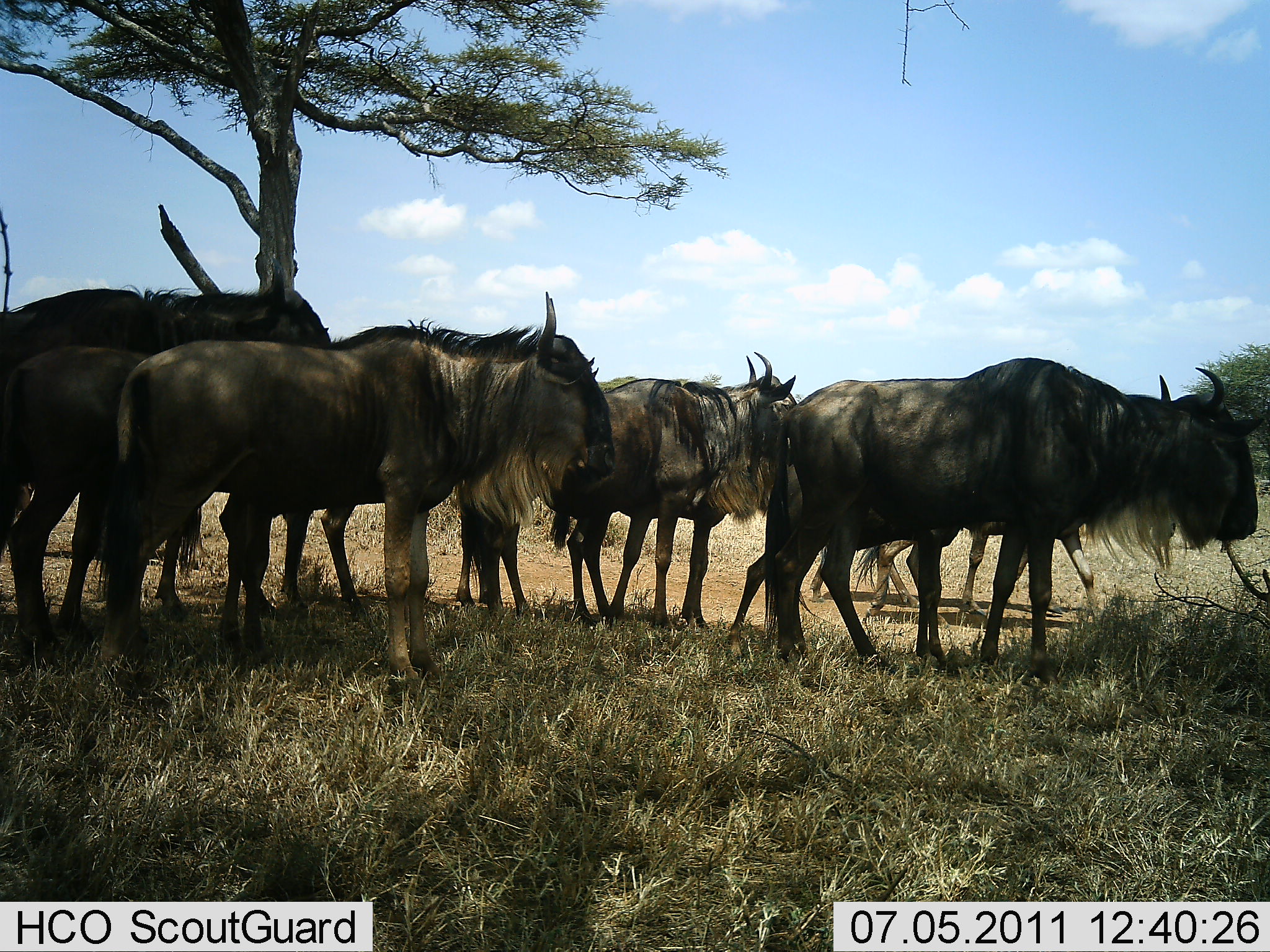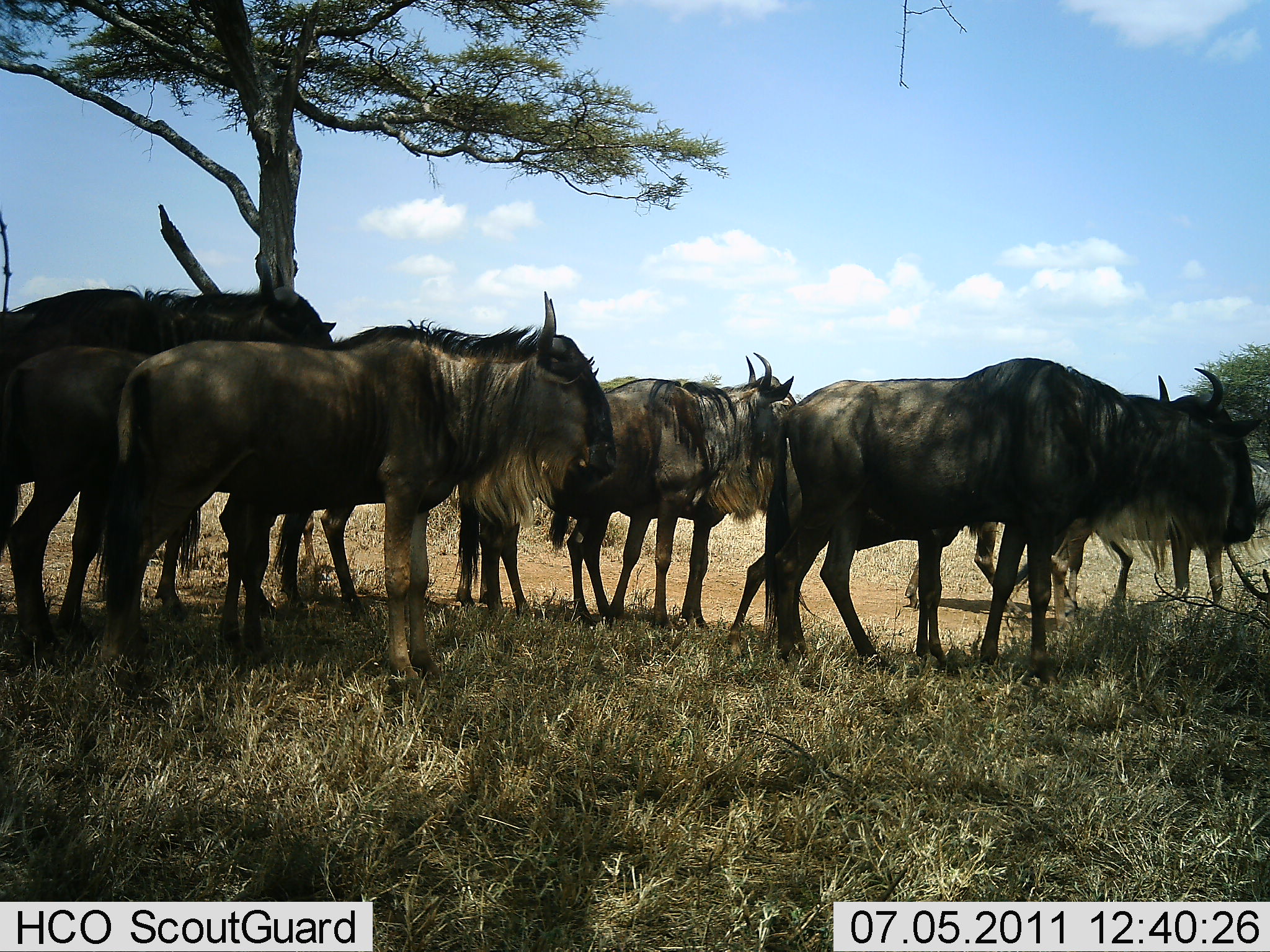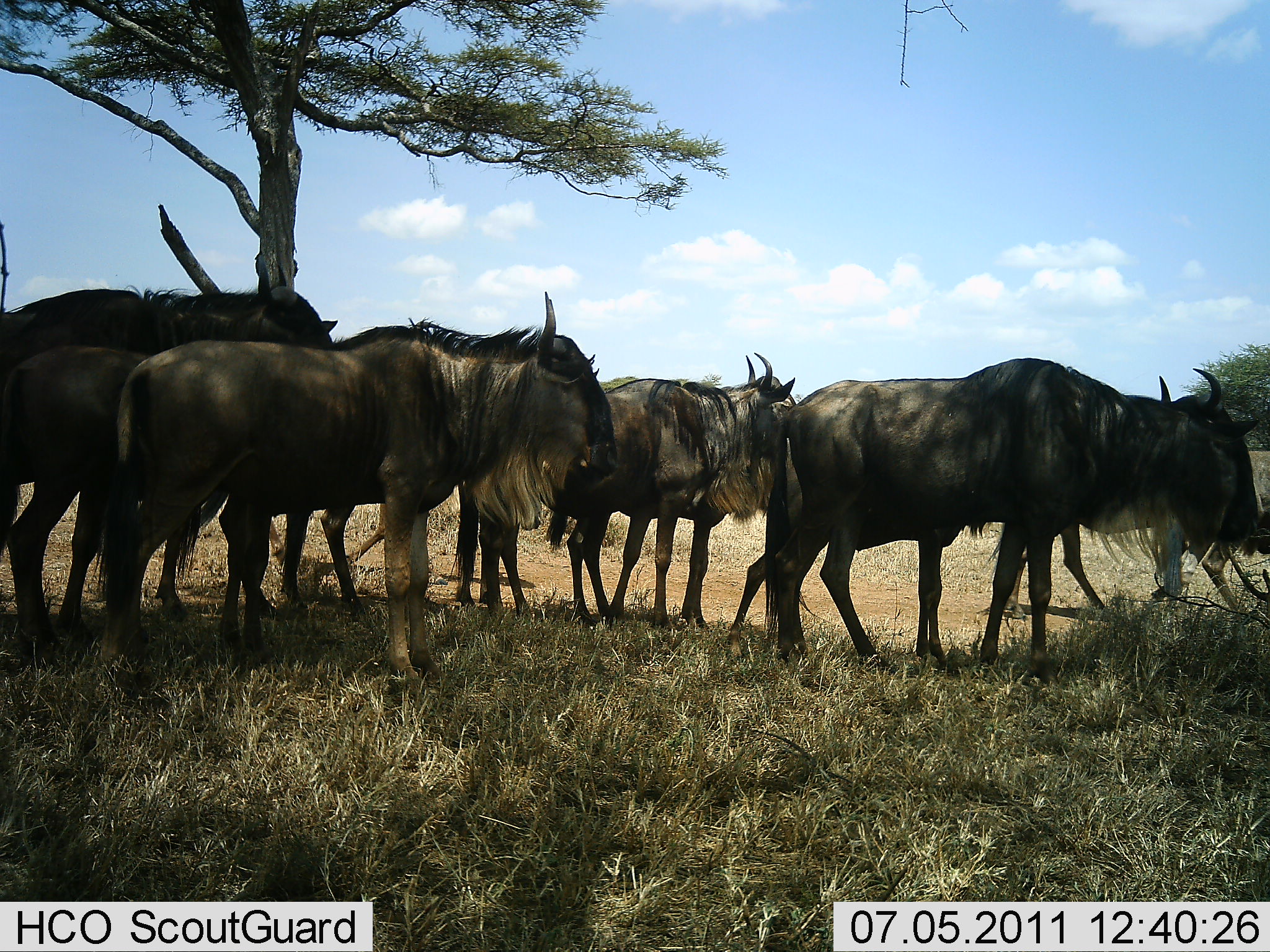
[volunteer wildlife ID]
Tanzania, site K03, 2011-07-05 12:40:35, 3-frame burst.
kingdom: Animalia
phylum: Chordata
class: Mammalia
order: Artiodactyla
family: Bovidae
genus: Connochaetes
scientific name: Connochaetes taurinus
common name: blue wildebeest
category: wildebeest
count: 7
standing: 71%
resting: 7%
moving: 50%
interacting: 0%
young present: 0%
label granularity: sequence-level